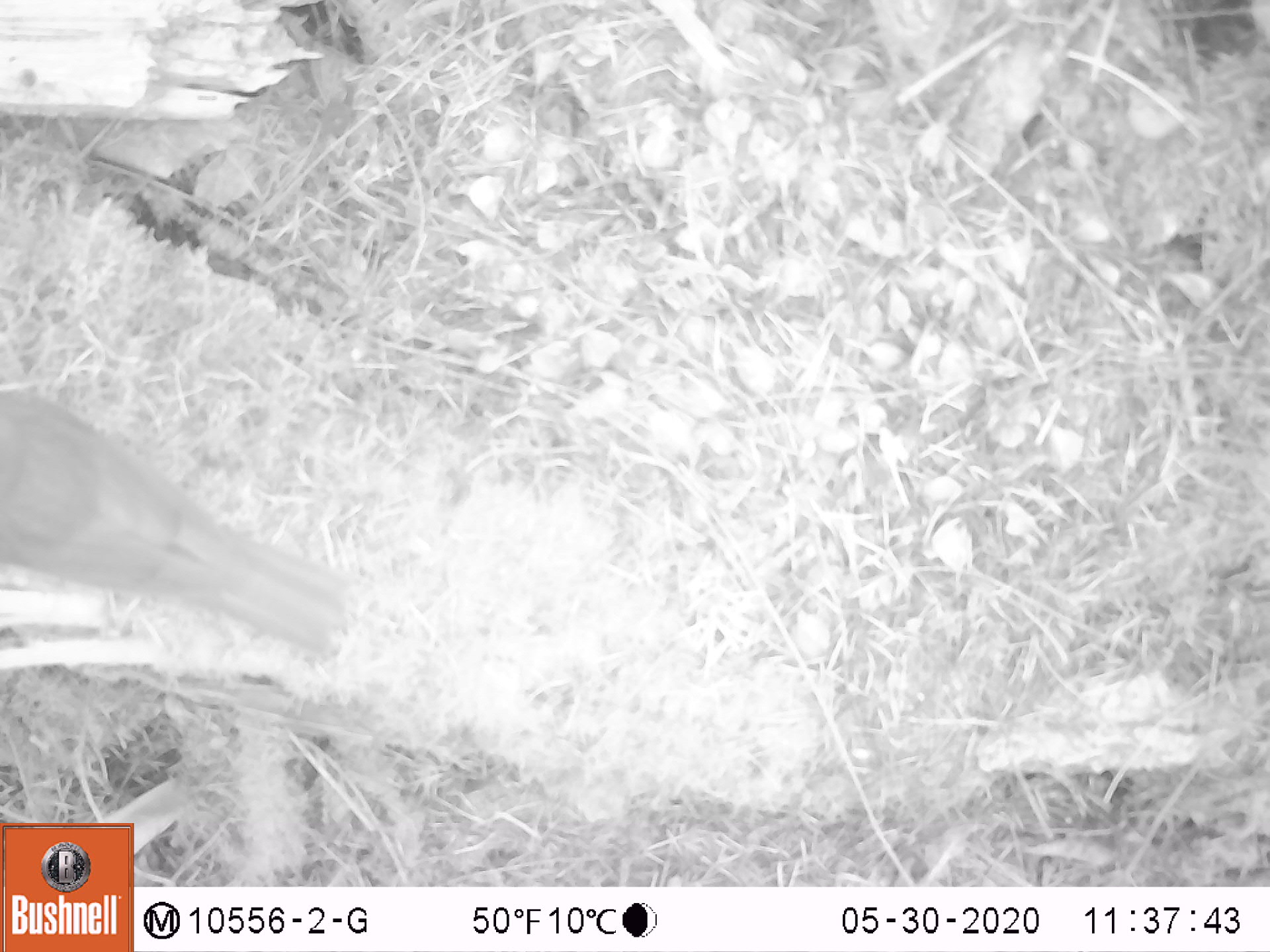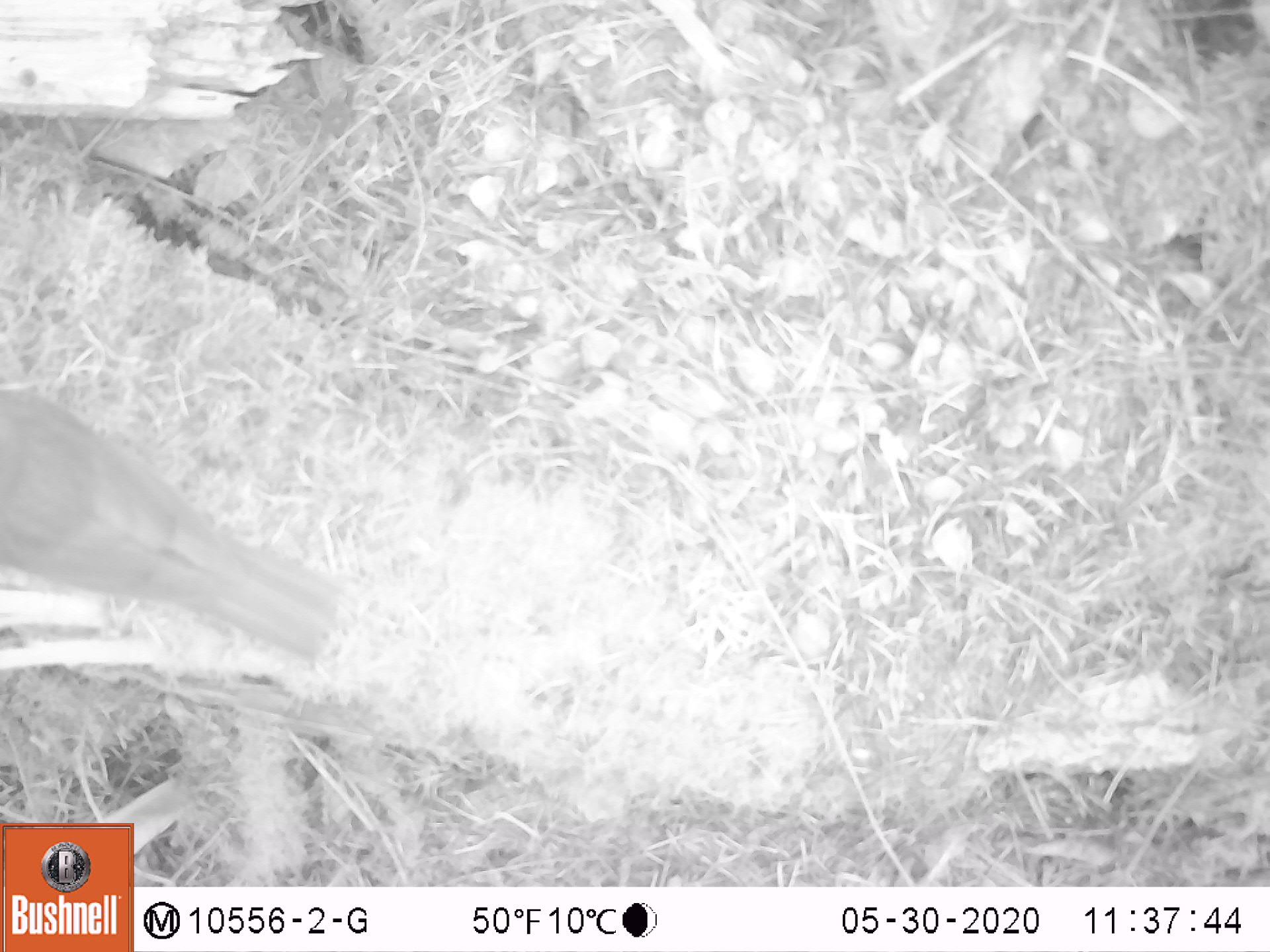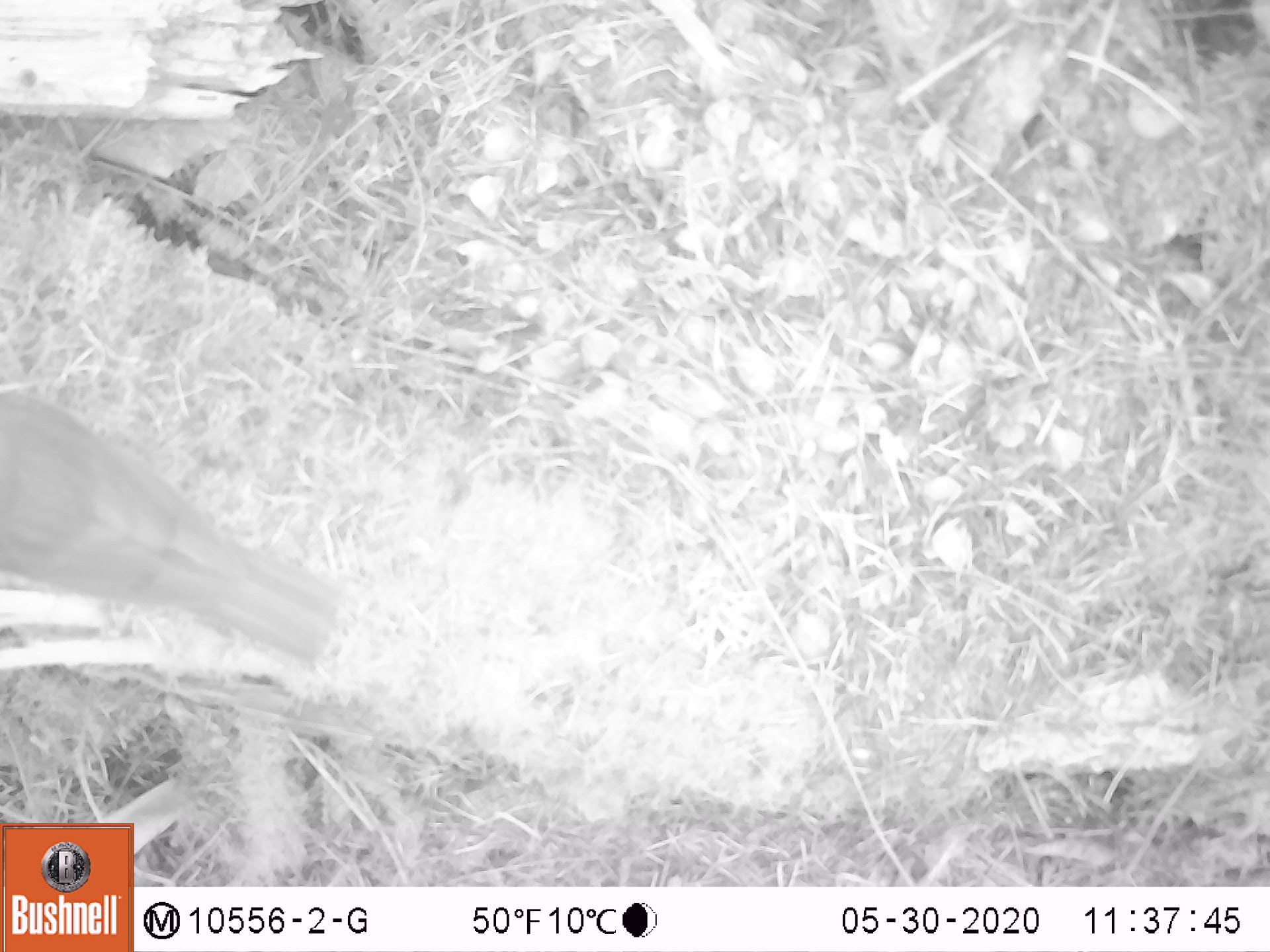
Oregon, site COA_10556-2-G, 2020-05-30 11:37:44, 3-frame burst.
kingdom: Animalia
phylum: Chordata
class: Aves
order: Passeriformes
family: Turdidae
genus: Catharus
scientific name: Catharus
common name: brown thrushes and nightingale-thrushes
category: catharus species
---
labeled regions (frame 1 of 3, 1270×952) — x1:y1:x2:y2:
catharus species: 0:388:352:649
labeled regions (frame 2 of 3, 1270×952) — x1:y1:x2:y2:
catharus species: 0:388:343:658